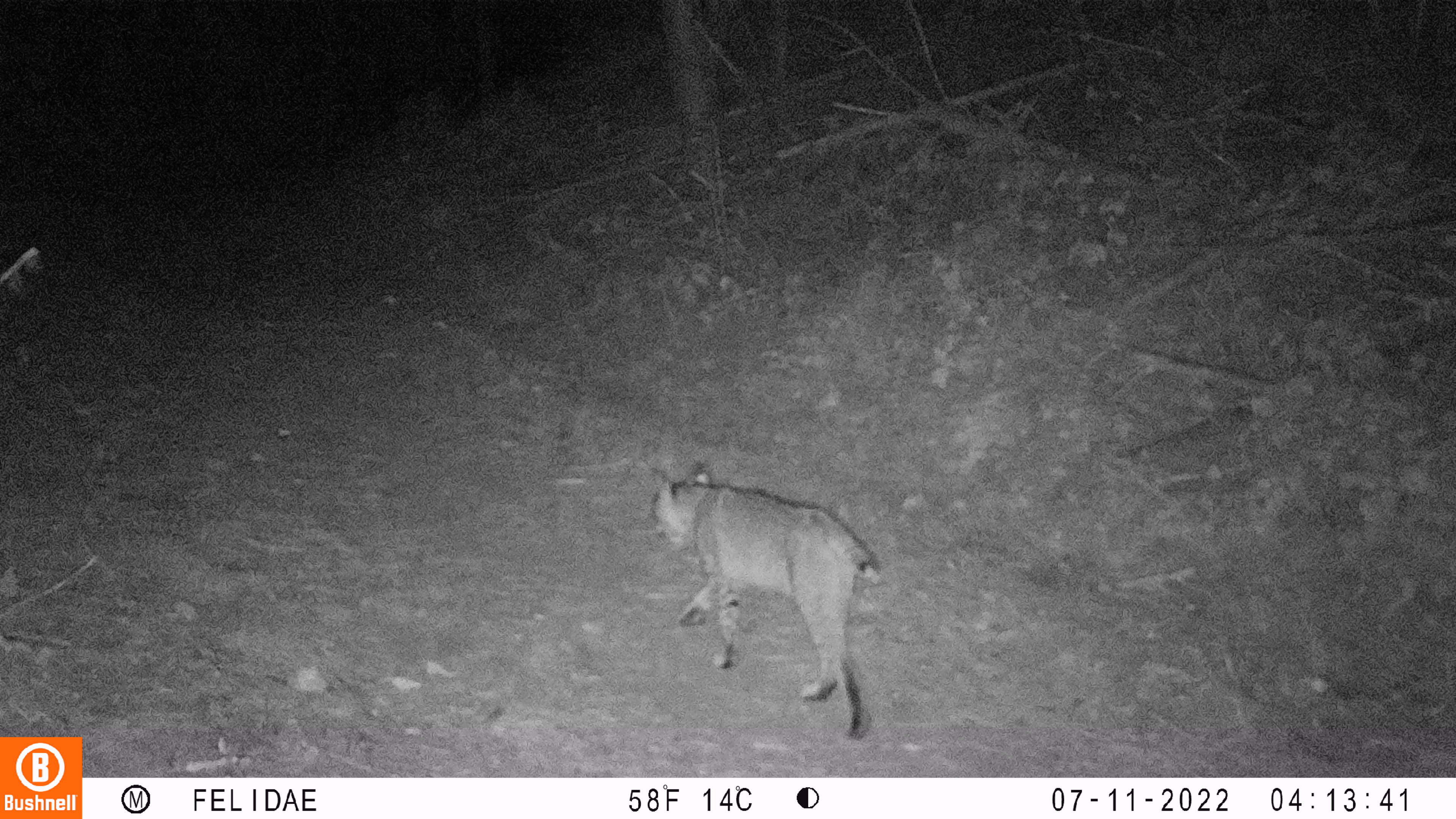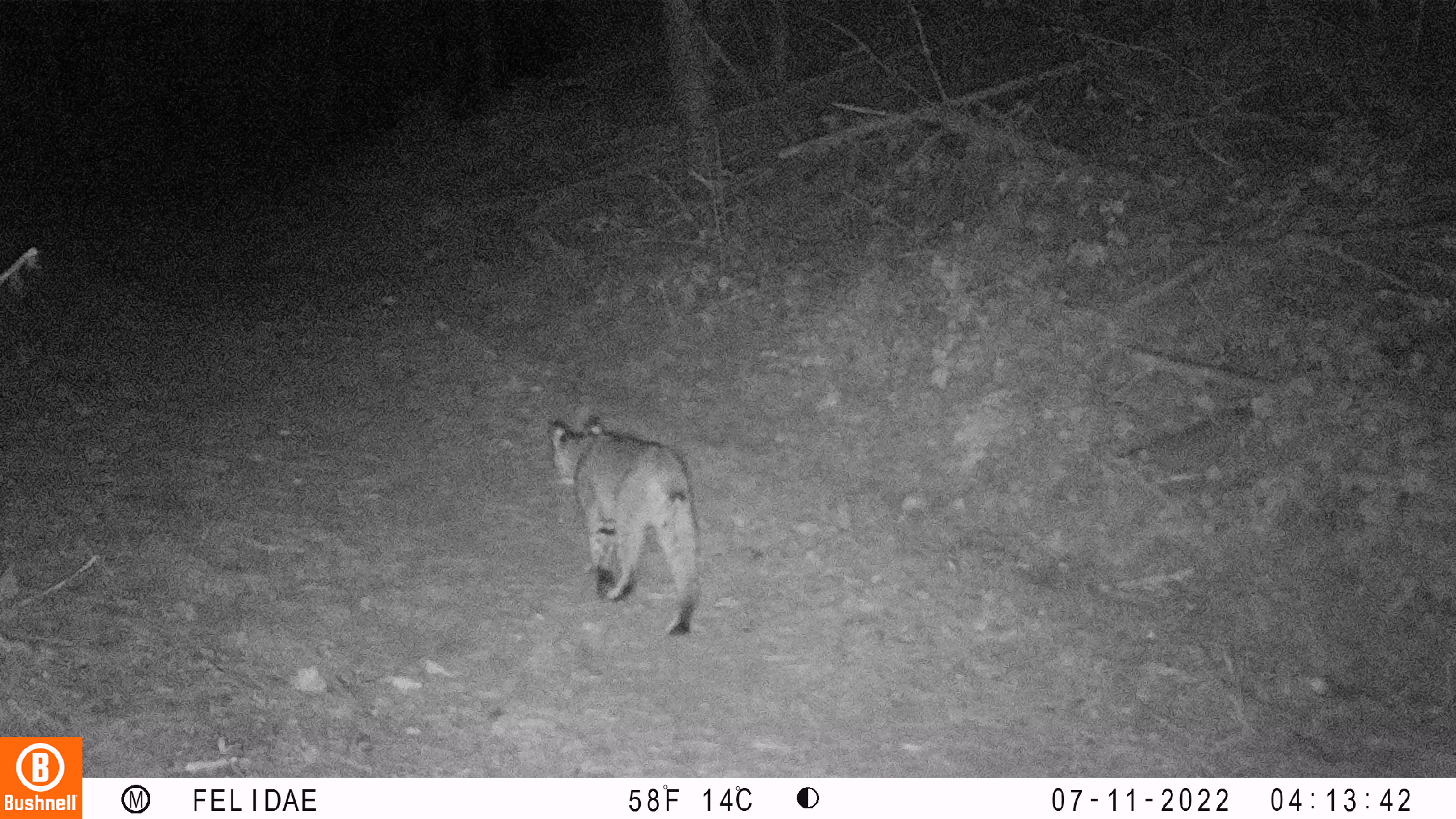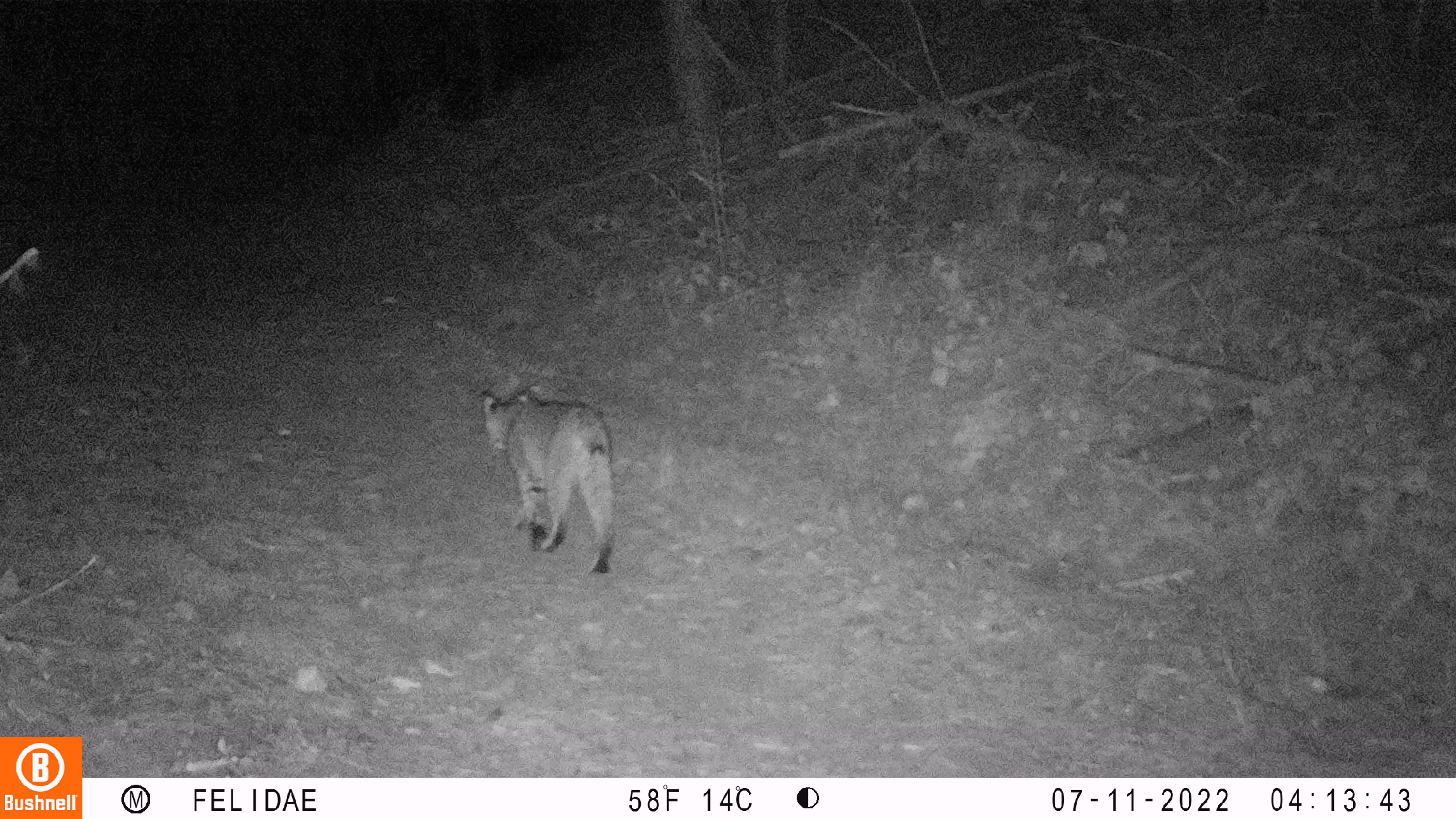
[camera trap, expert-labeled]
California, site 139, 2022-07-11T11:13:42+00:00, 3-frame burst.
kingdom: Animalia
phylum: Chordata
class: Mammalia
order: Carnivora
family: Felidae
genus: Lynx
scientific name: Lynx rufus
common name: bobcat